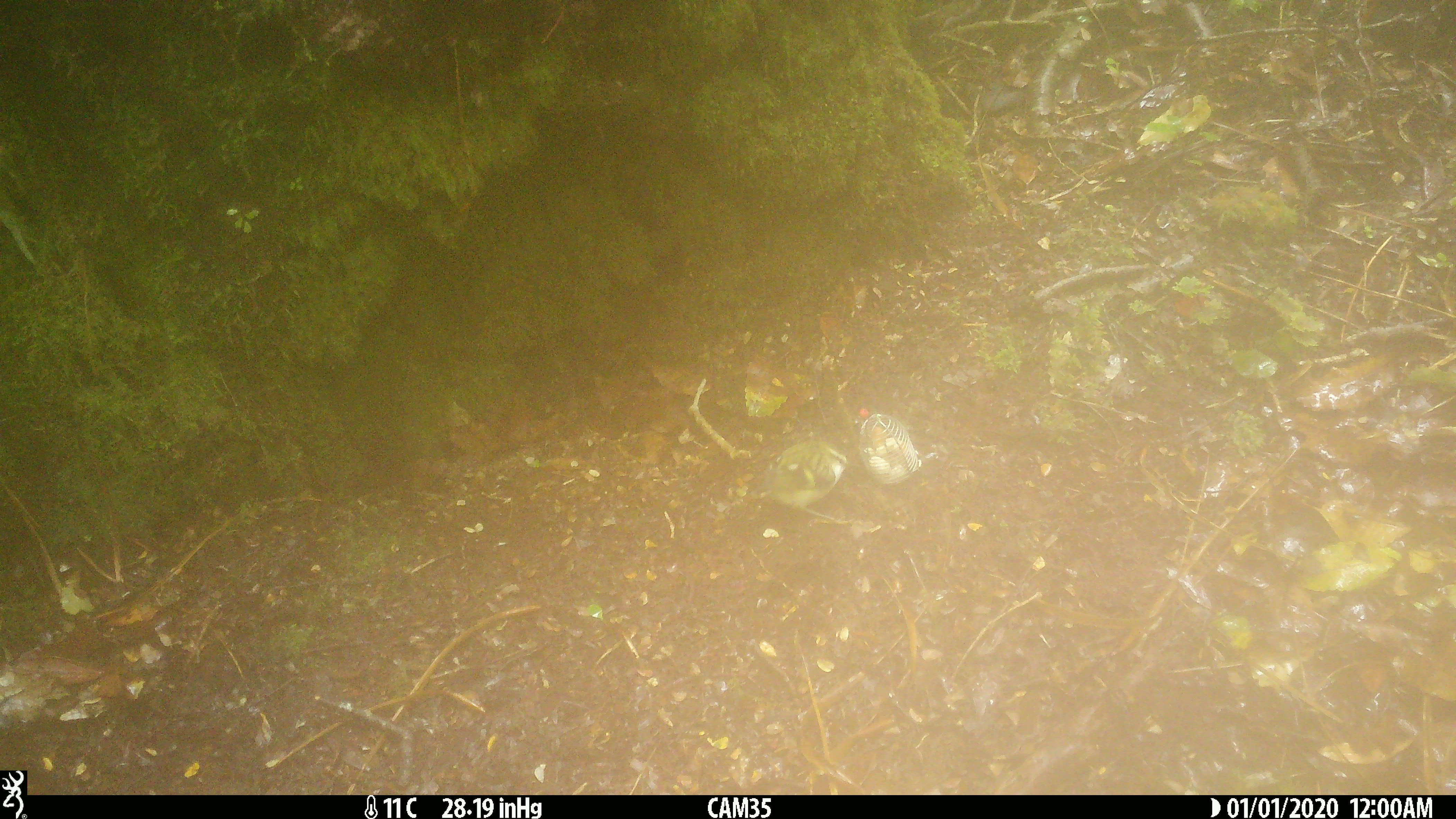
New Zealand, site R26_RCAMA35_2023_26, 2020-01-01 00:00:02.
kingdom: Animalia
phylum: Chordata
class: Aves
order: Passeriformes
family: Acanthisittidae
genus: Acanthisitta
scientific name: Acanthisitta chloris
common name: rifleman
Rifleman (Acanthisitta chloris).